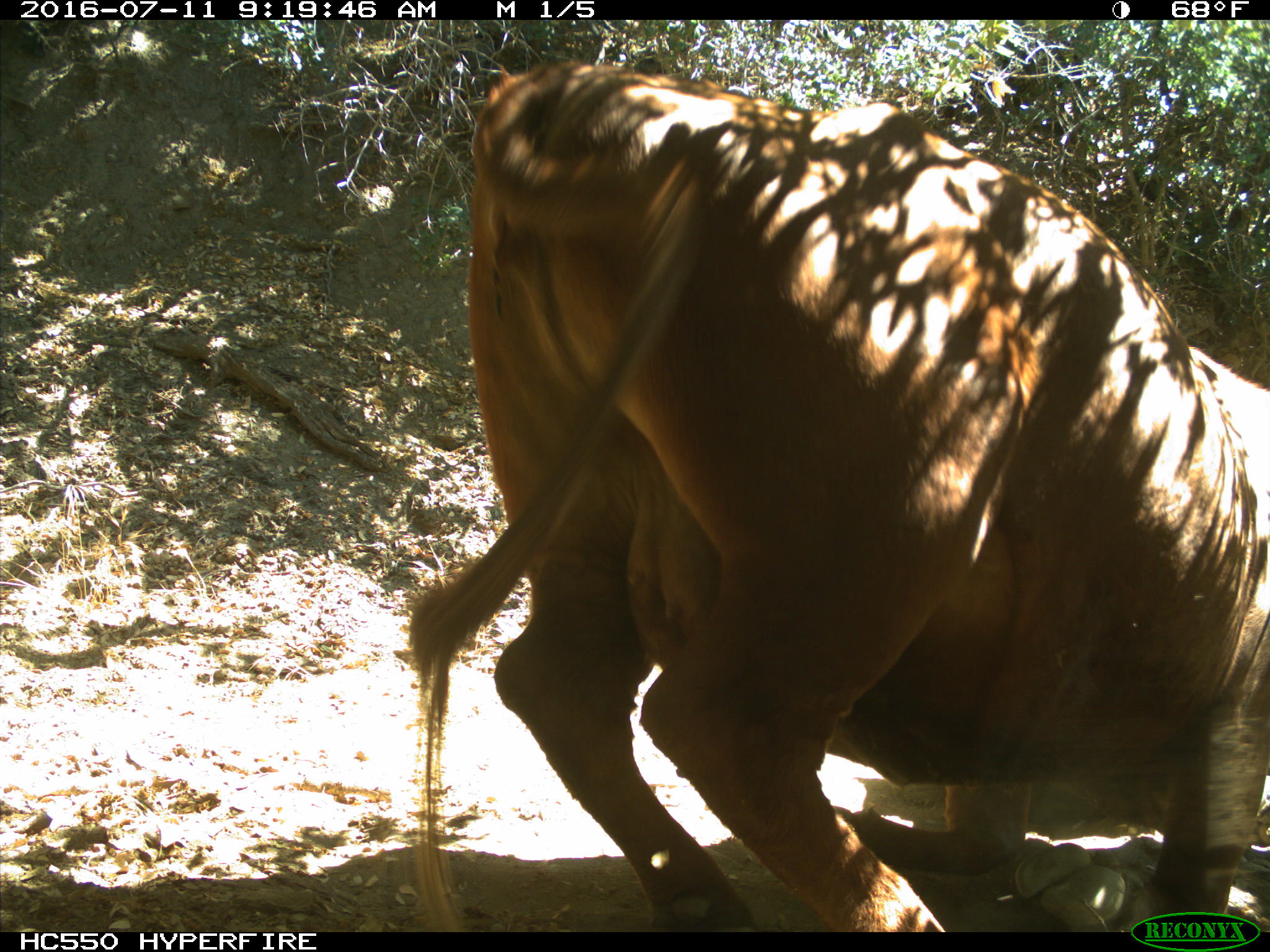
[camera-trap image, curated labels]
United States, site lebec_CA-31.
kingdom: Animalia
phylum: Chordata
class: Mammalia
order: Artiodactyla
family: Bovidae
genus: Bos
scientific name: Bos taurus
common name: domestic cow